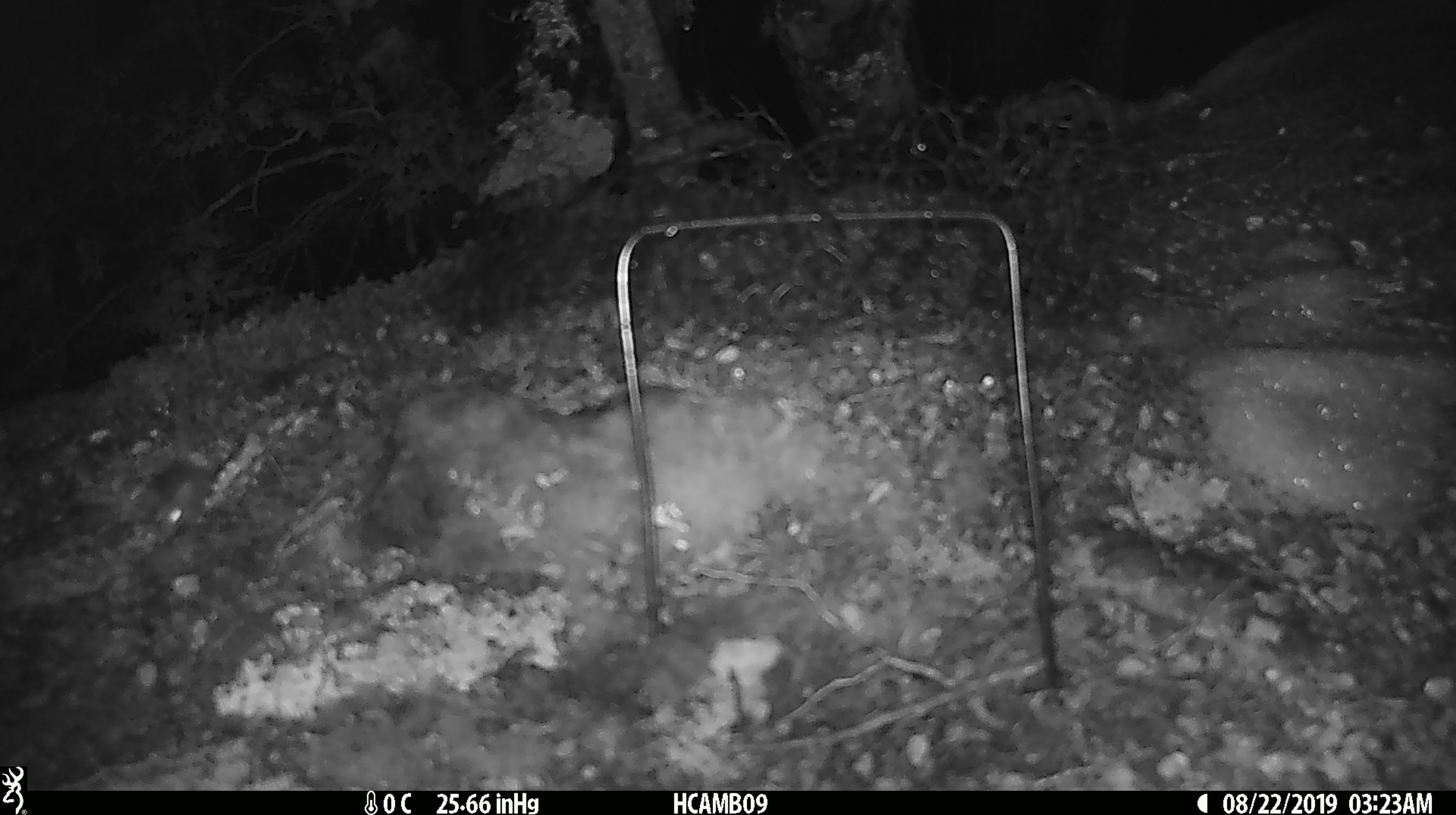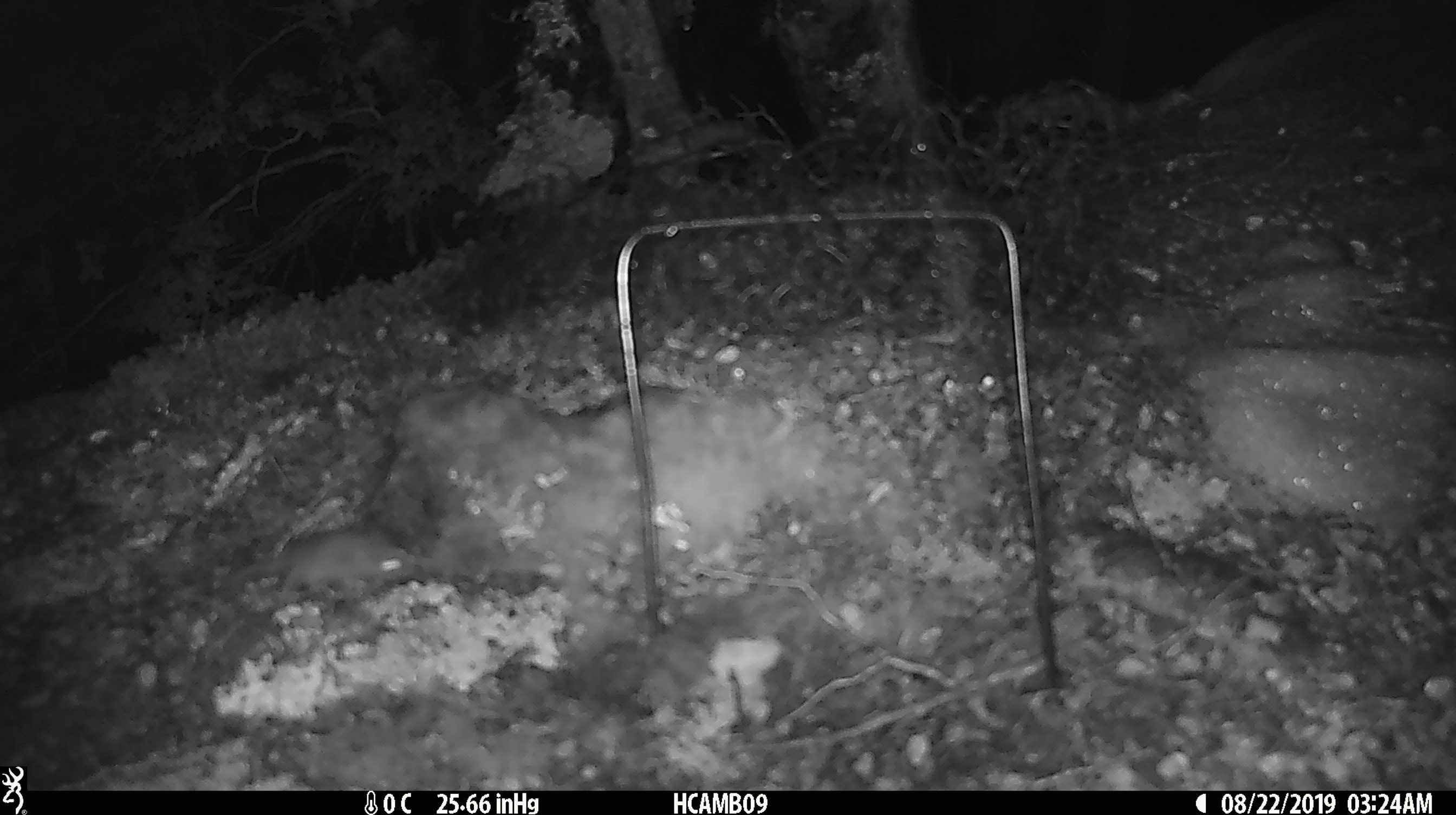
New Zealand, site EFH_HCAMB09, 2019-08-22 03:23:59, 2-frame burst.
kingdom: Animalia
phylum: Chordata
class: Mammalia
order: Rodentia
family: Muridae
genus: Mus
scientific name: Mus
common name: mouse